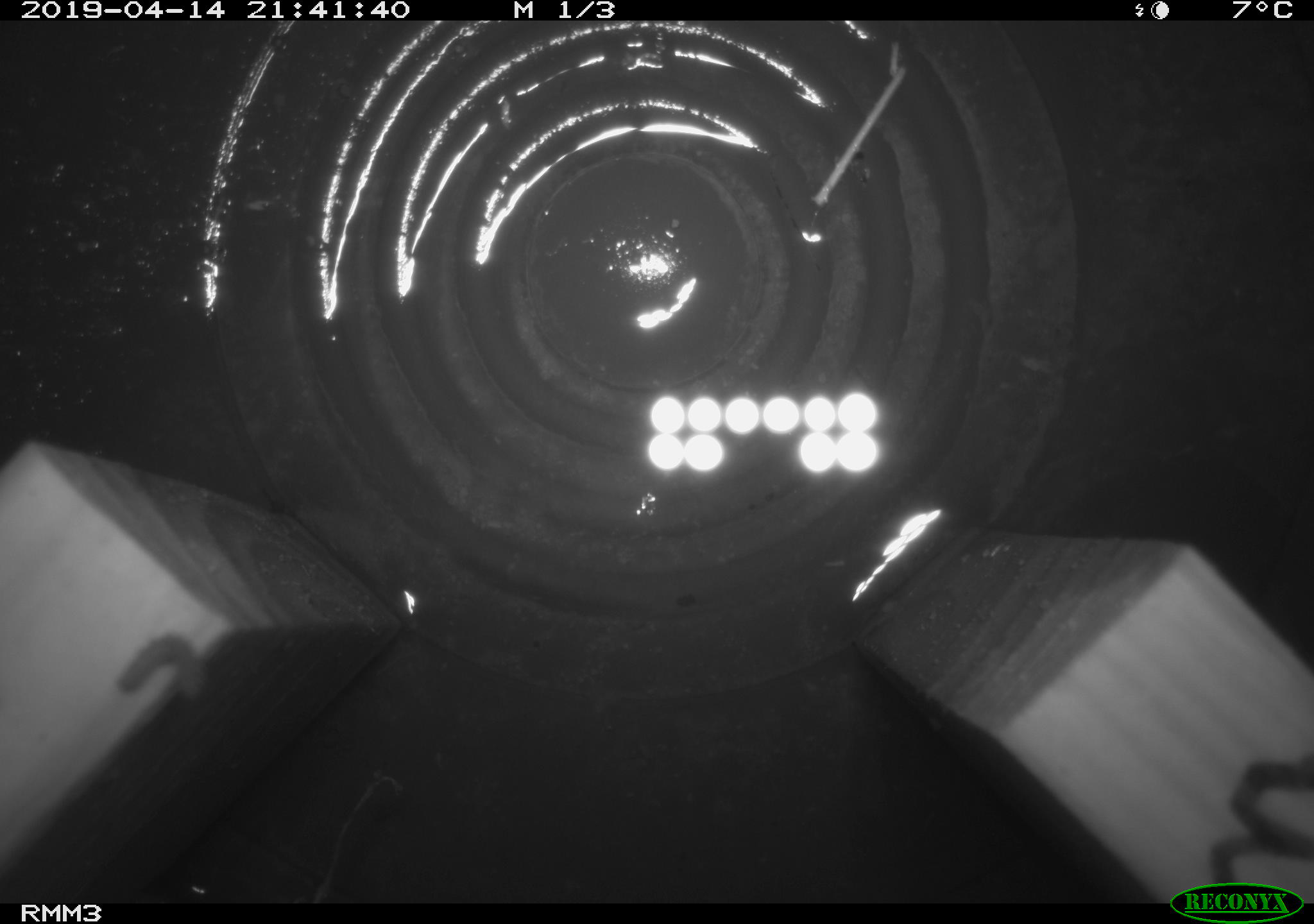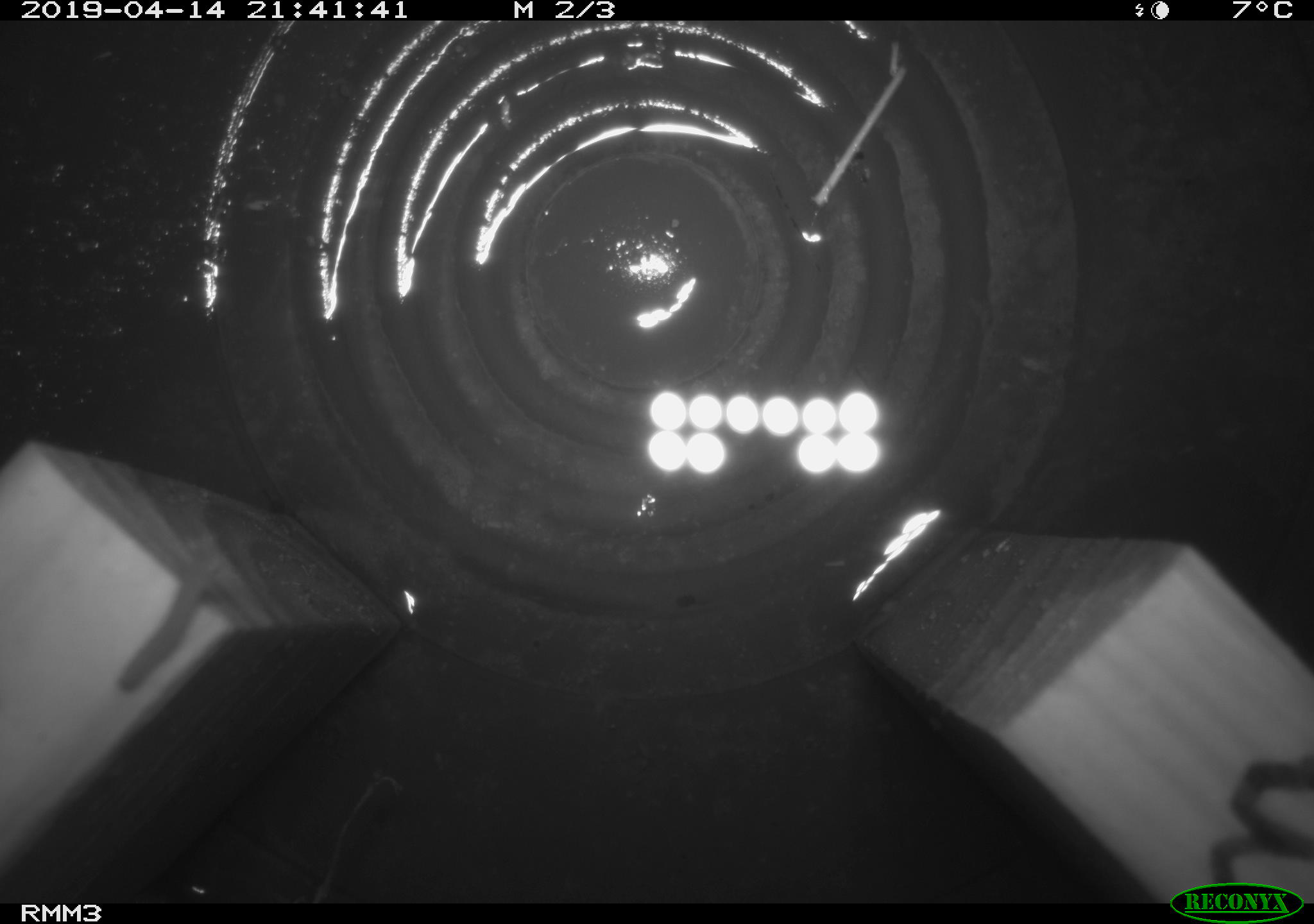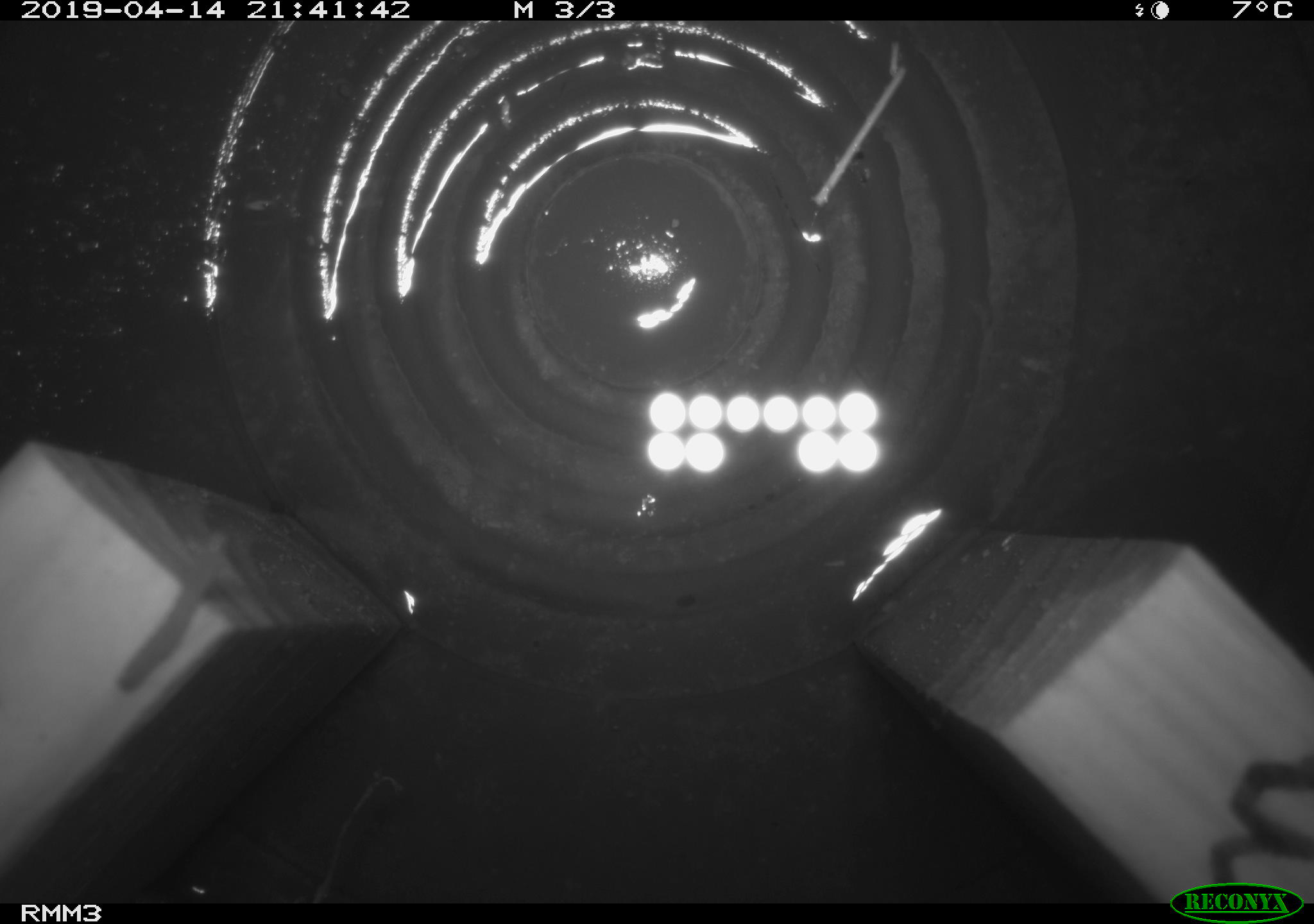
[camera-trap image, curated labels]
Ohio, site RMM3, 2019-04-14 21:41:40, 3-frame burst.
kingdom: Animalia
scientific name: Animalia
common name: animal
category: invertebrate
Invertebrate (animal) (Animalia).